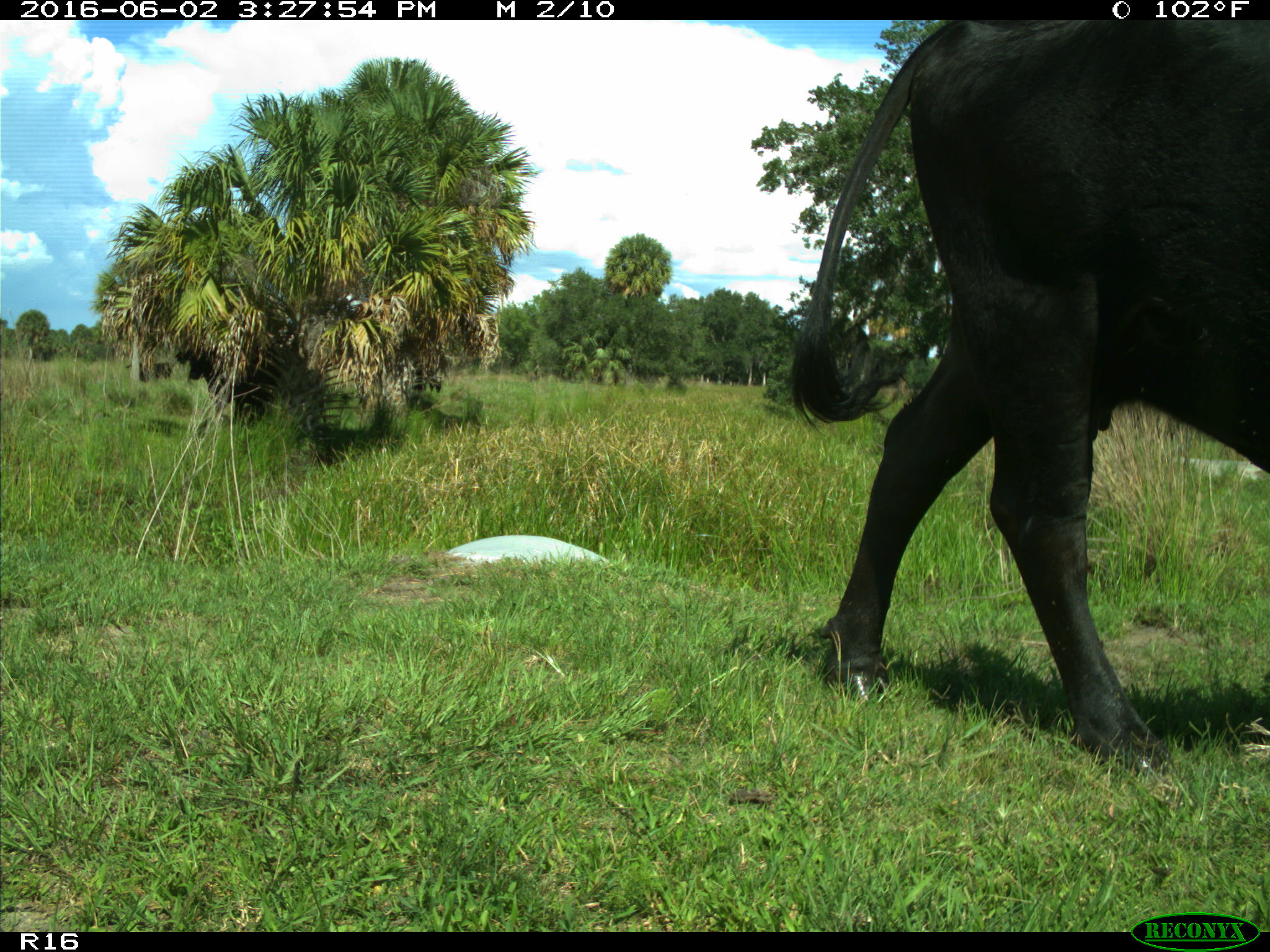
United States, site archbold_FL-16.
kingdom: Animalia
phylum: Chordata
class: Mammalia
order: Artiodactyla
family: Bovidae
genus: Bos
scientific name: Bos taurus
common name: domestic cow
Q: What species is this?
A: Bos taurus (domestic cow).